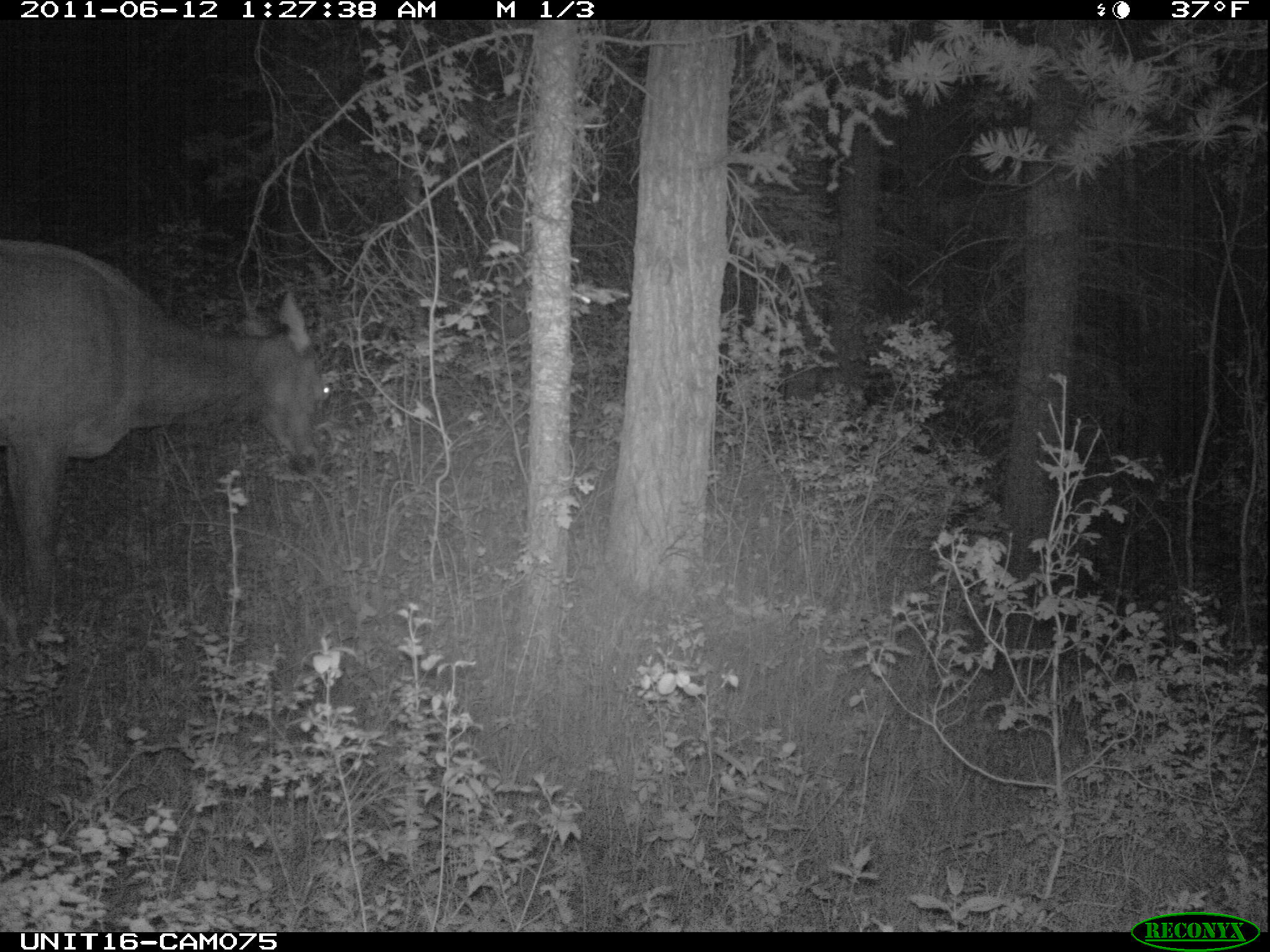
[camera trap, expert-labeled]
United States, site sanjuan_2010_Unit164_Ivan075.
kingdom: Animalia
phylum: Chordata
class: Mammalia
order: Artiodactyla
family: Cervidae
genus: Cervus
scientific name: Cervus elaphus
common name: red deer